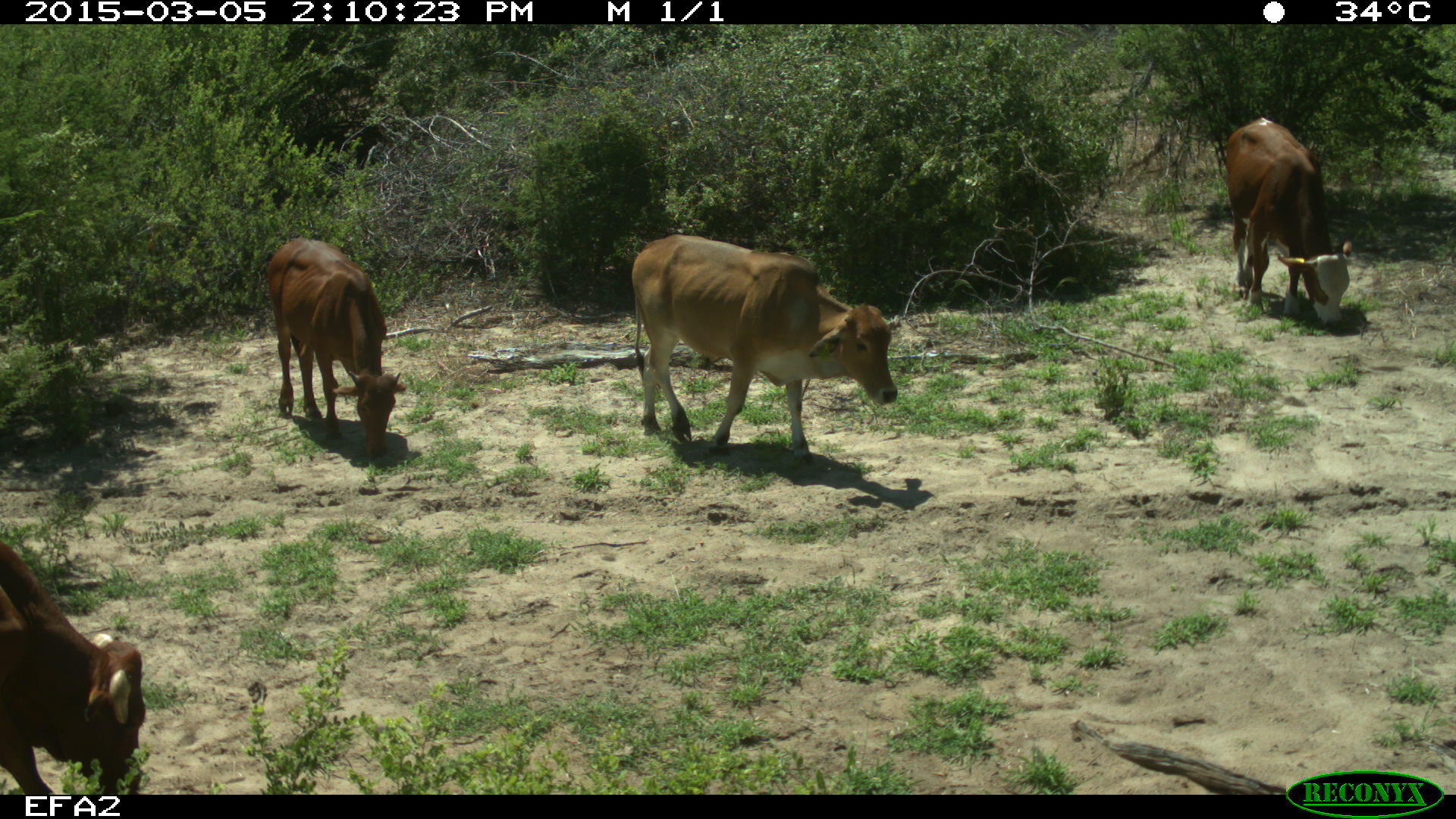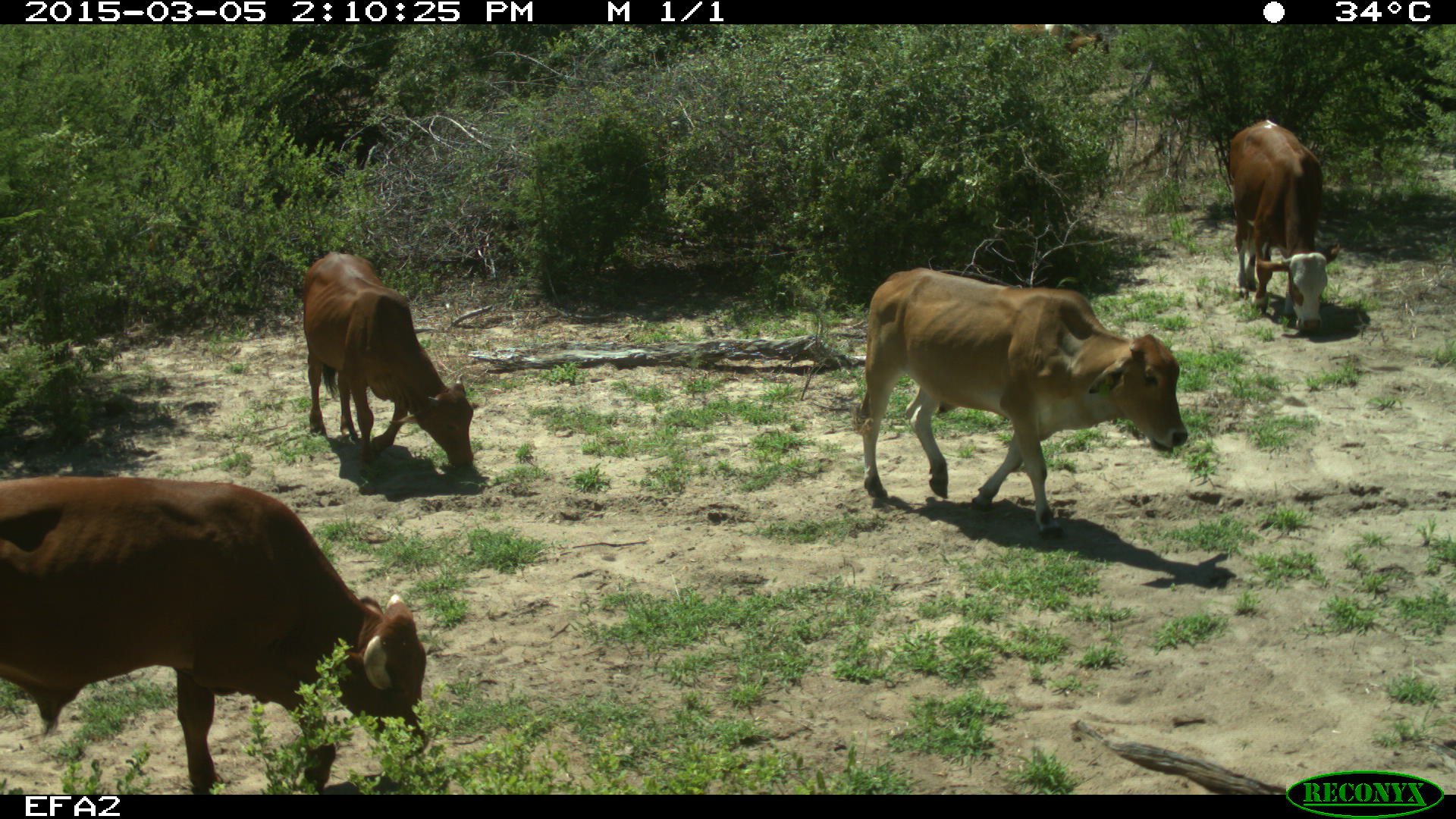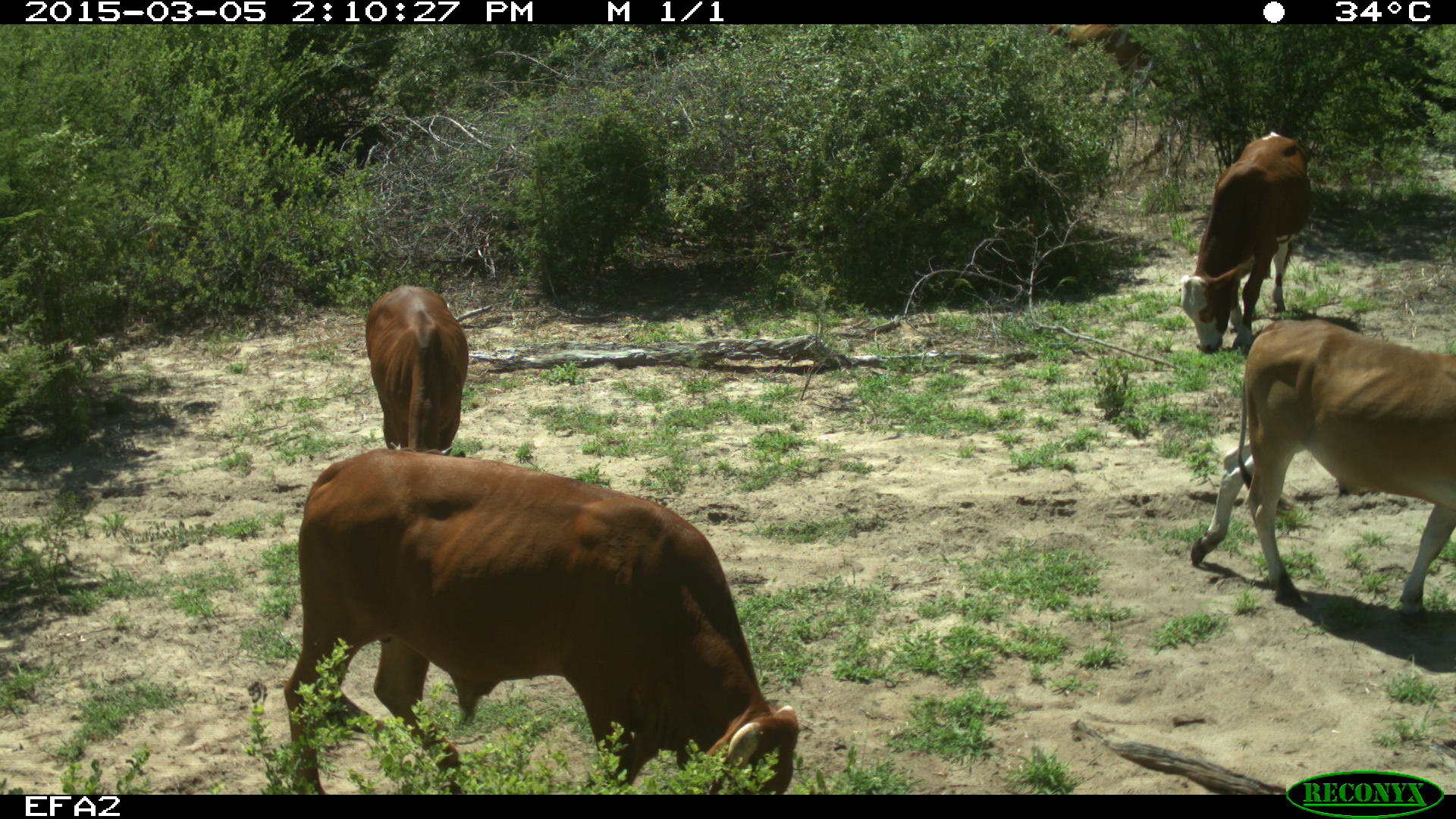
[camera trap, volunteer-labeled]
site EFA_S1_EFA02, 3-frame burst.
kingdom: Animalia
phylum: Chordata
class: Mammalia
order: Artiodactyla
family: Bovidae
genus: Bos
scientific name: Bos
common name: cattle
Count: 5.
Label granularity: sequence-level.